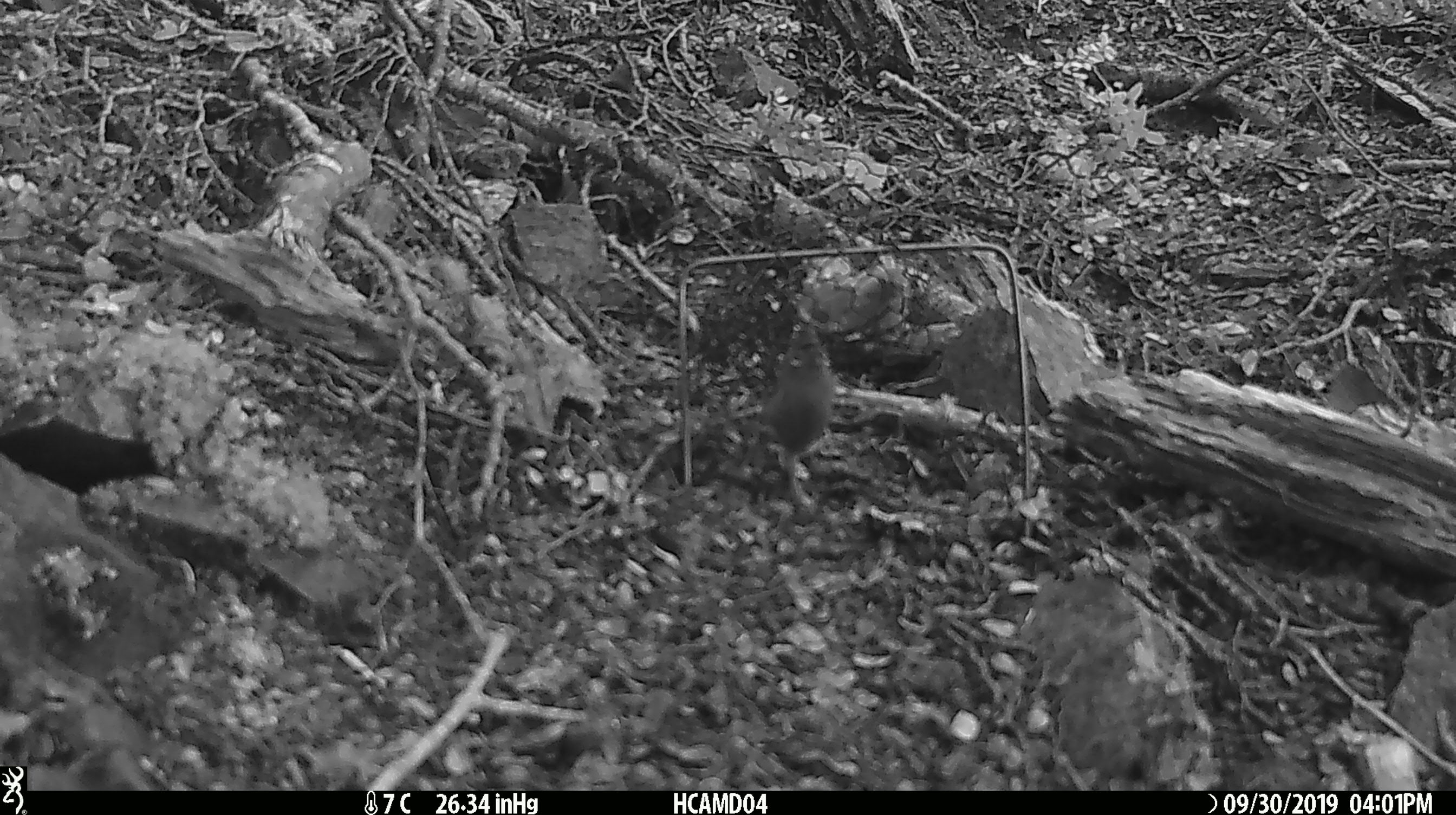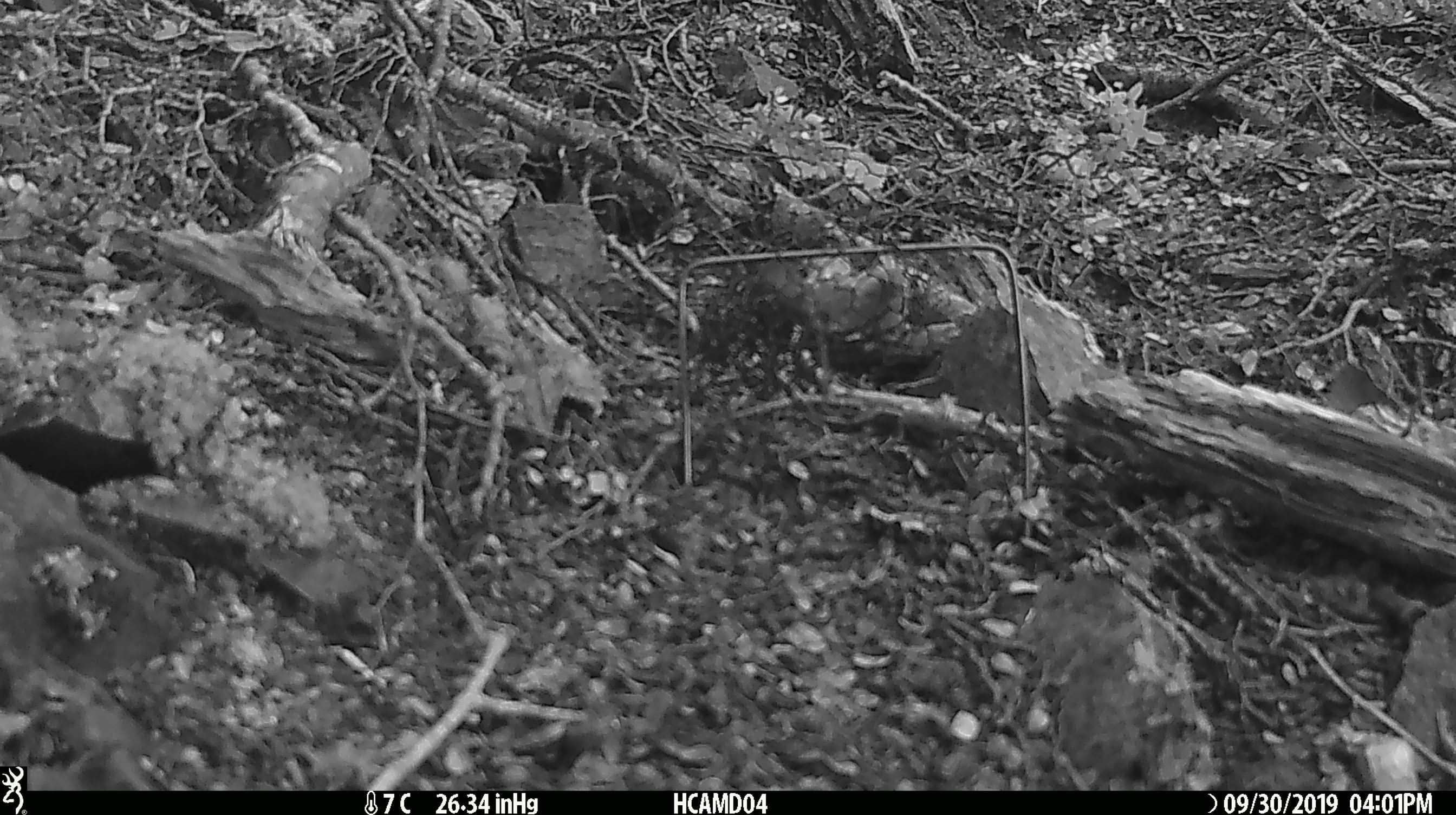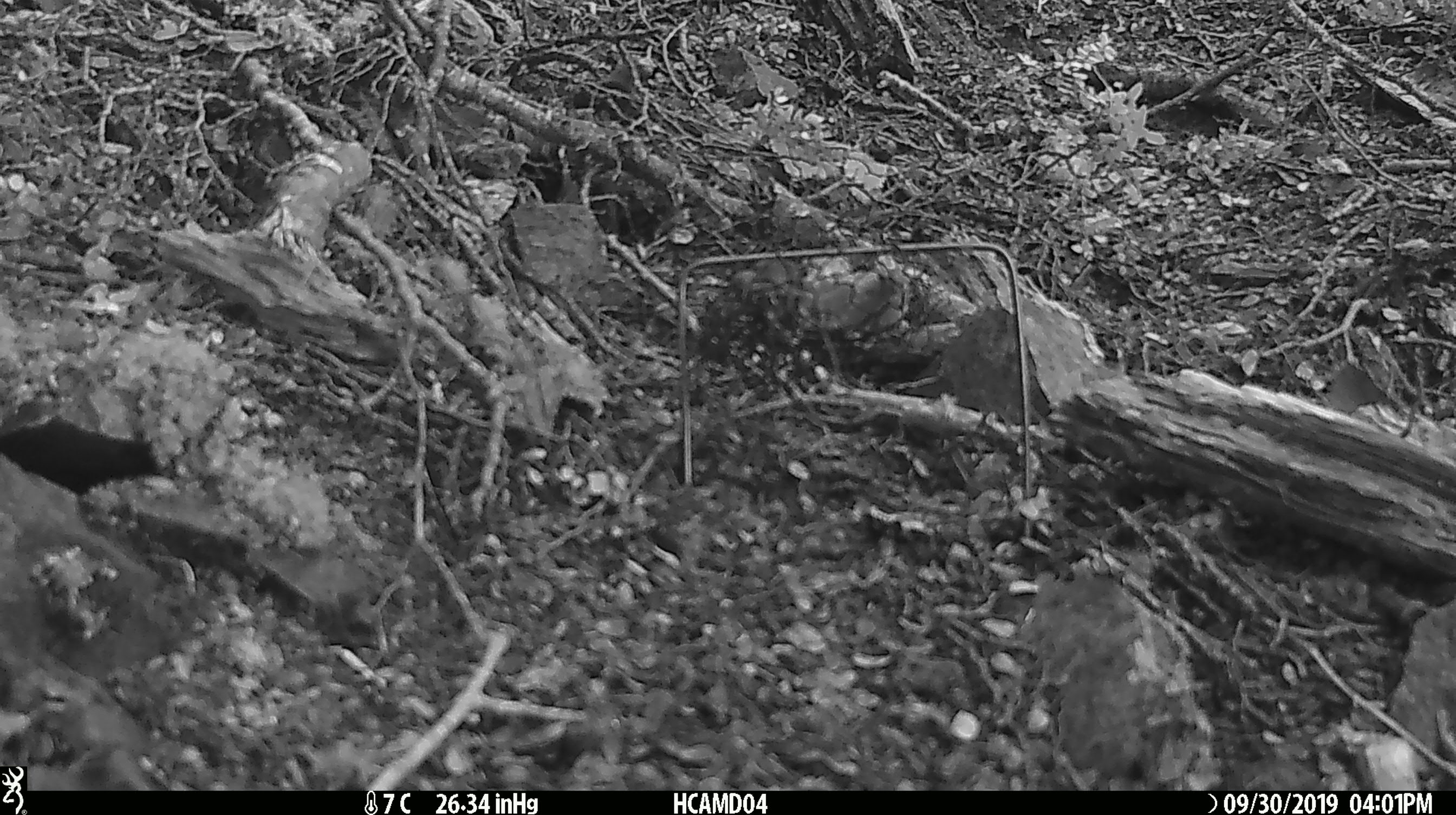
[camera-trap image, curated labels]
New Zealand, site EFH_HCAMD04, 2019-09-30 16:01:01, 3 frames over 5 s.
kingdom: Animalia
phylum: Chordata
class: Mammalia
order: Rodentia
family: Muridae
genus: Mus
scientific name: Mus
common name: mouse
Mouse (Mus).